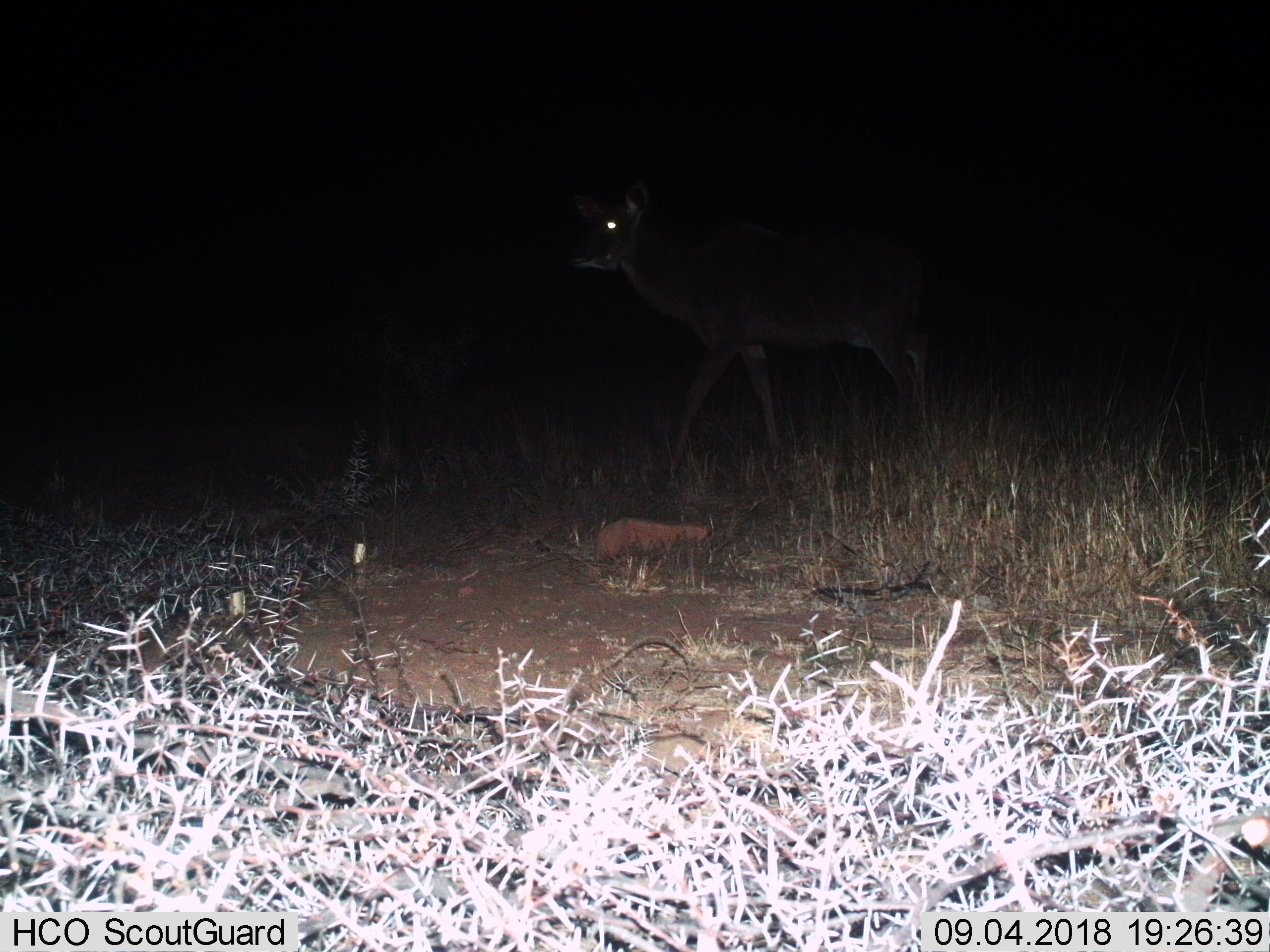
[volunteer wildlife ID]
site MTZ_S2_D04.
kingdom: Animalia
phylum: Chordata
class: Mammalia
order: Artiodactyla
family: Bovidae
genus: Tragelaphus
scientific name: Tragelaphus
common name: kudu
Kudu (Tragelaphus), count 1. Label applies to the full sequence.